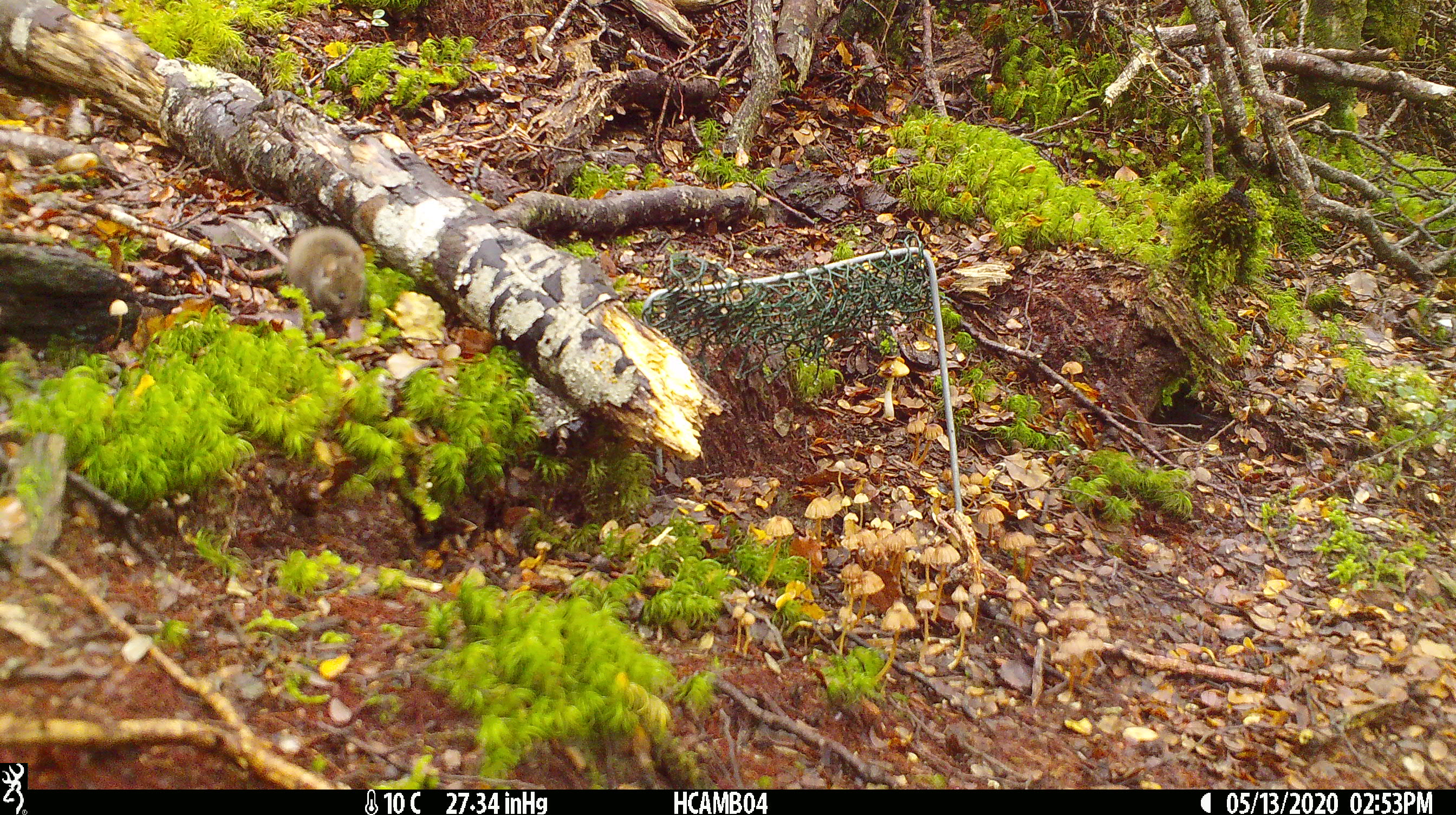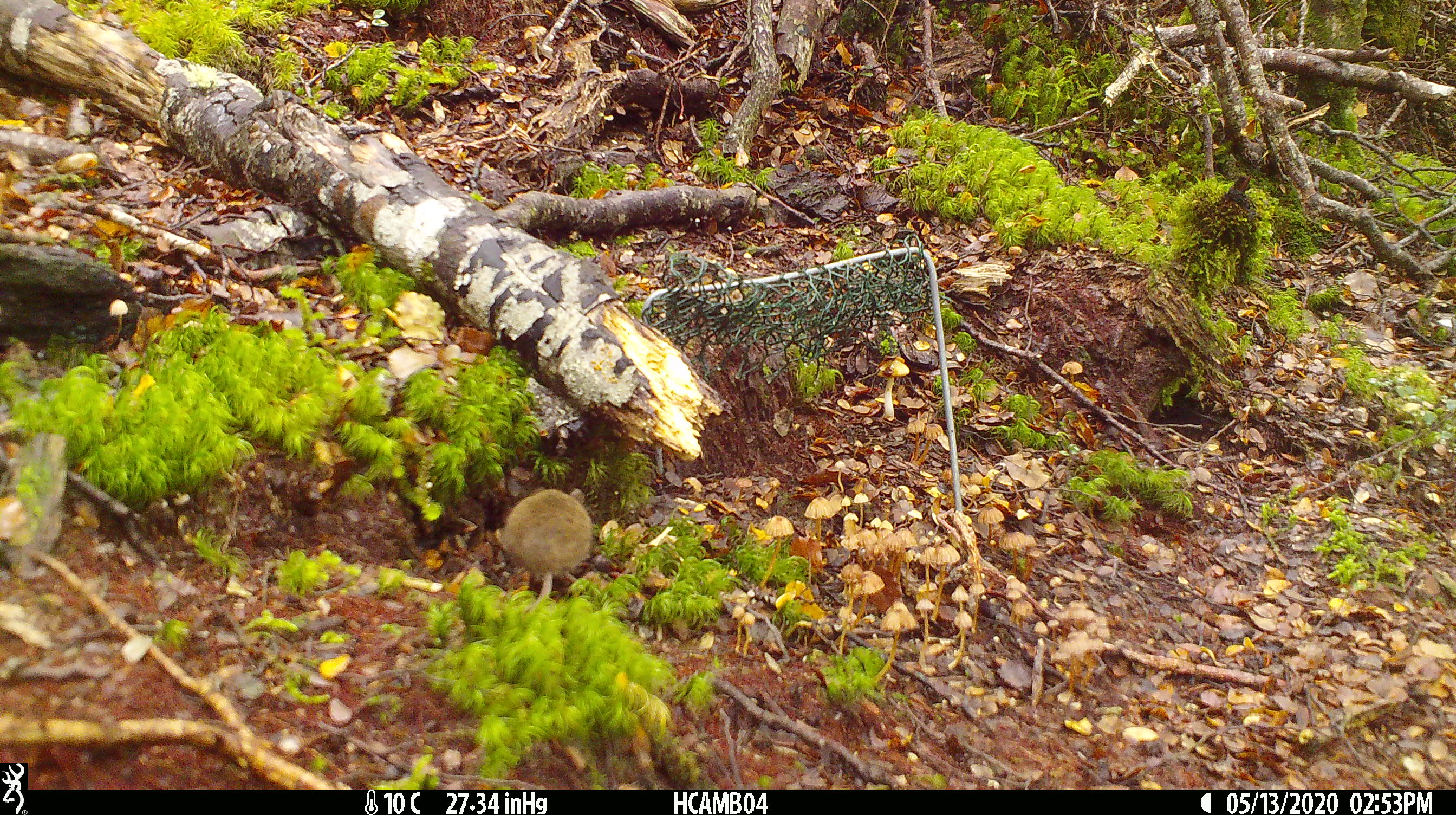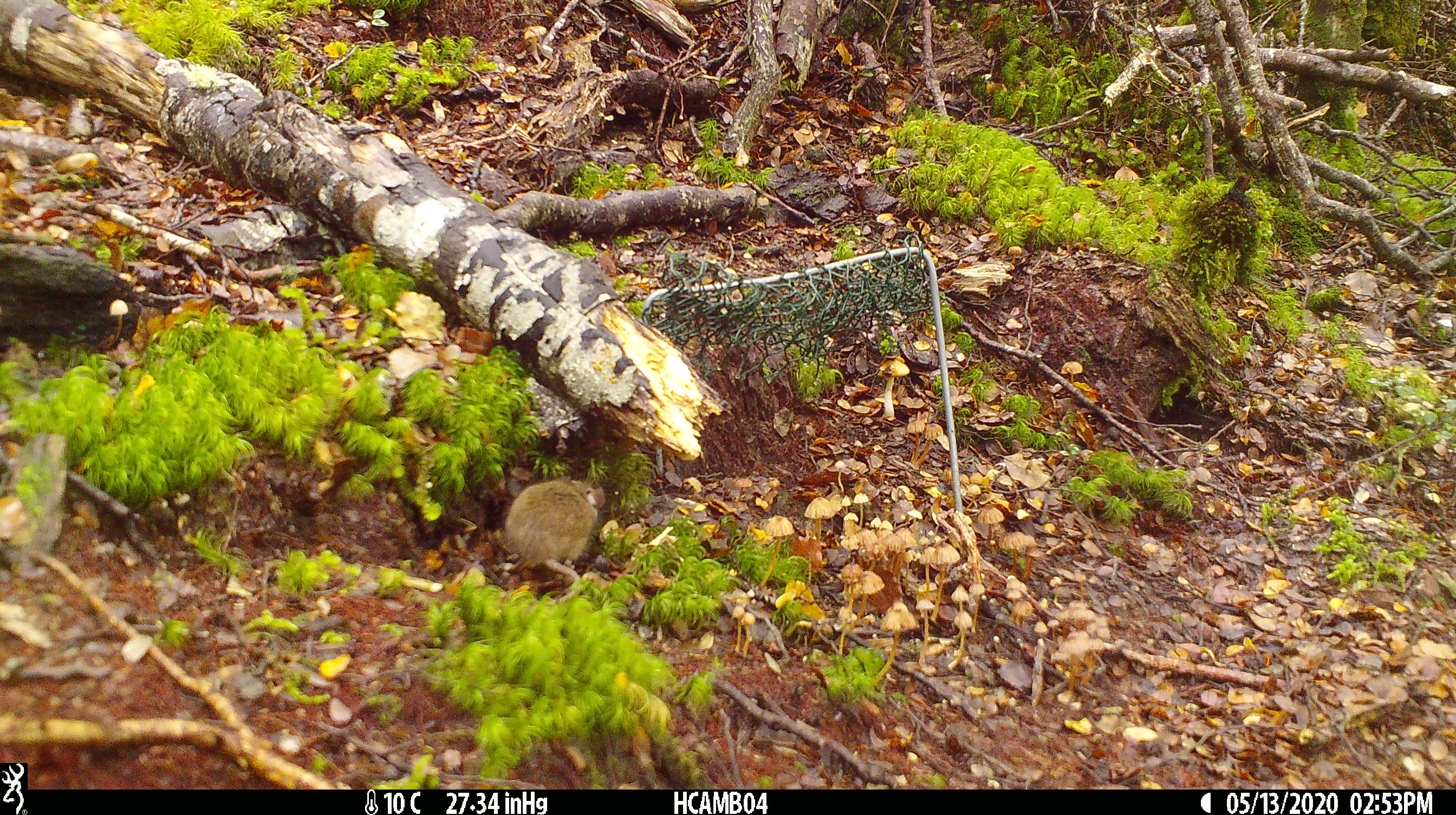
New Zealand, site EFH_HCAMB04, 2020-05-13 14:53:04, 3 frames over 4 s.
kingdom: Animalia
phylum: Chordata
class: Mammalia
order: Rodentia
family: Muridae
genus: Mus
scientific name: Mus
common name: mouse